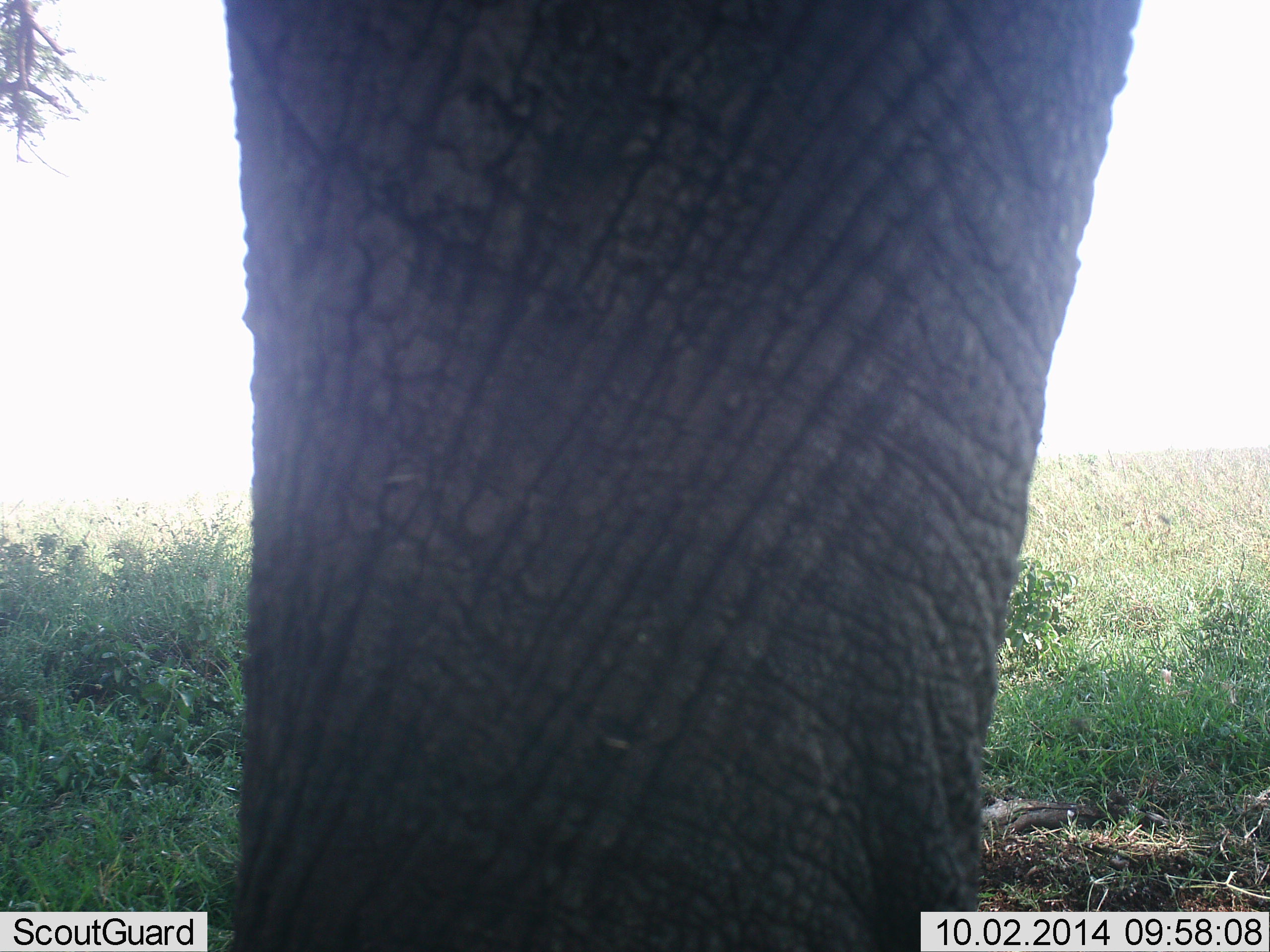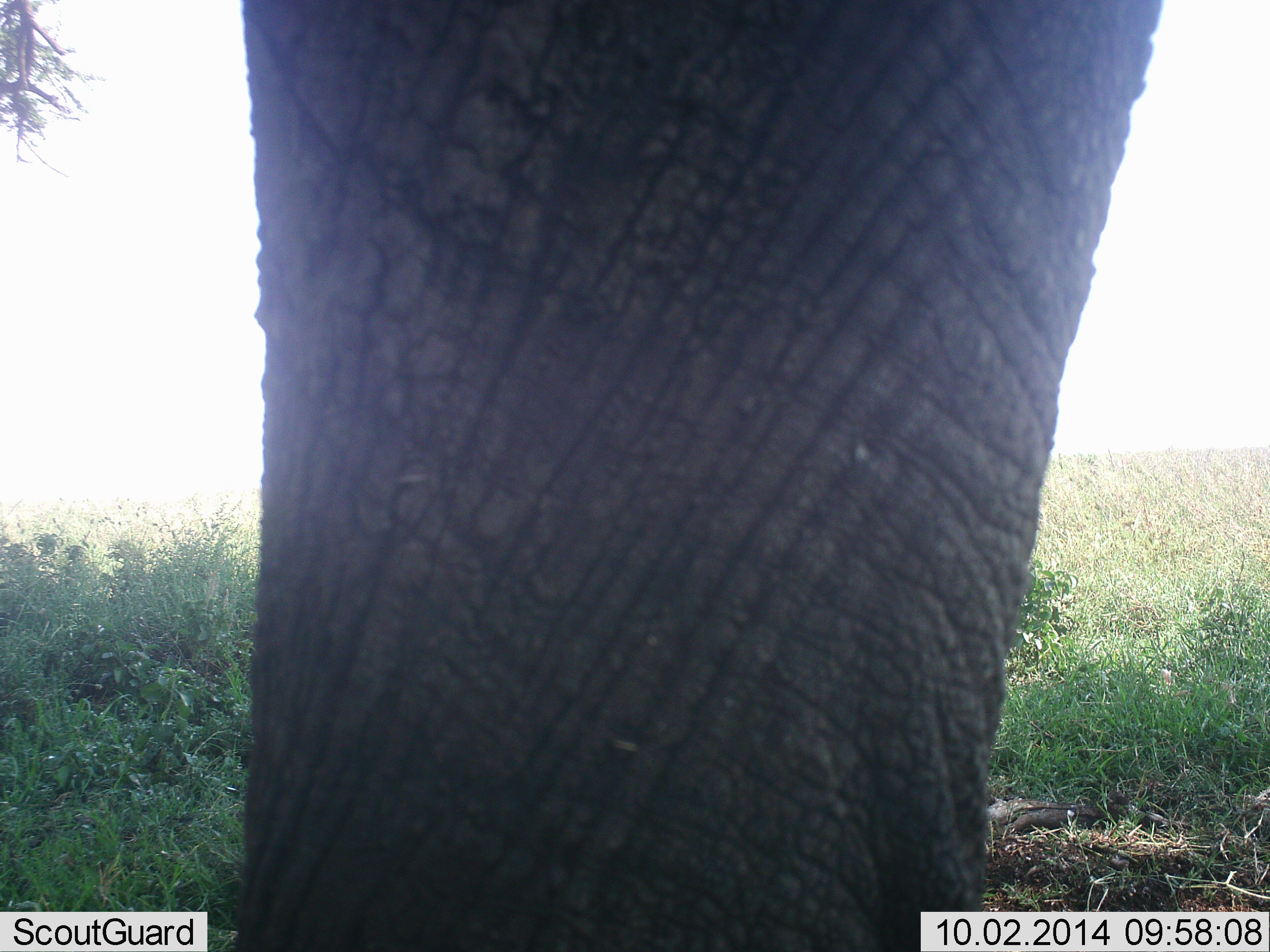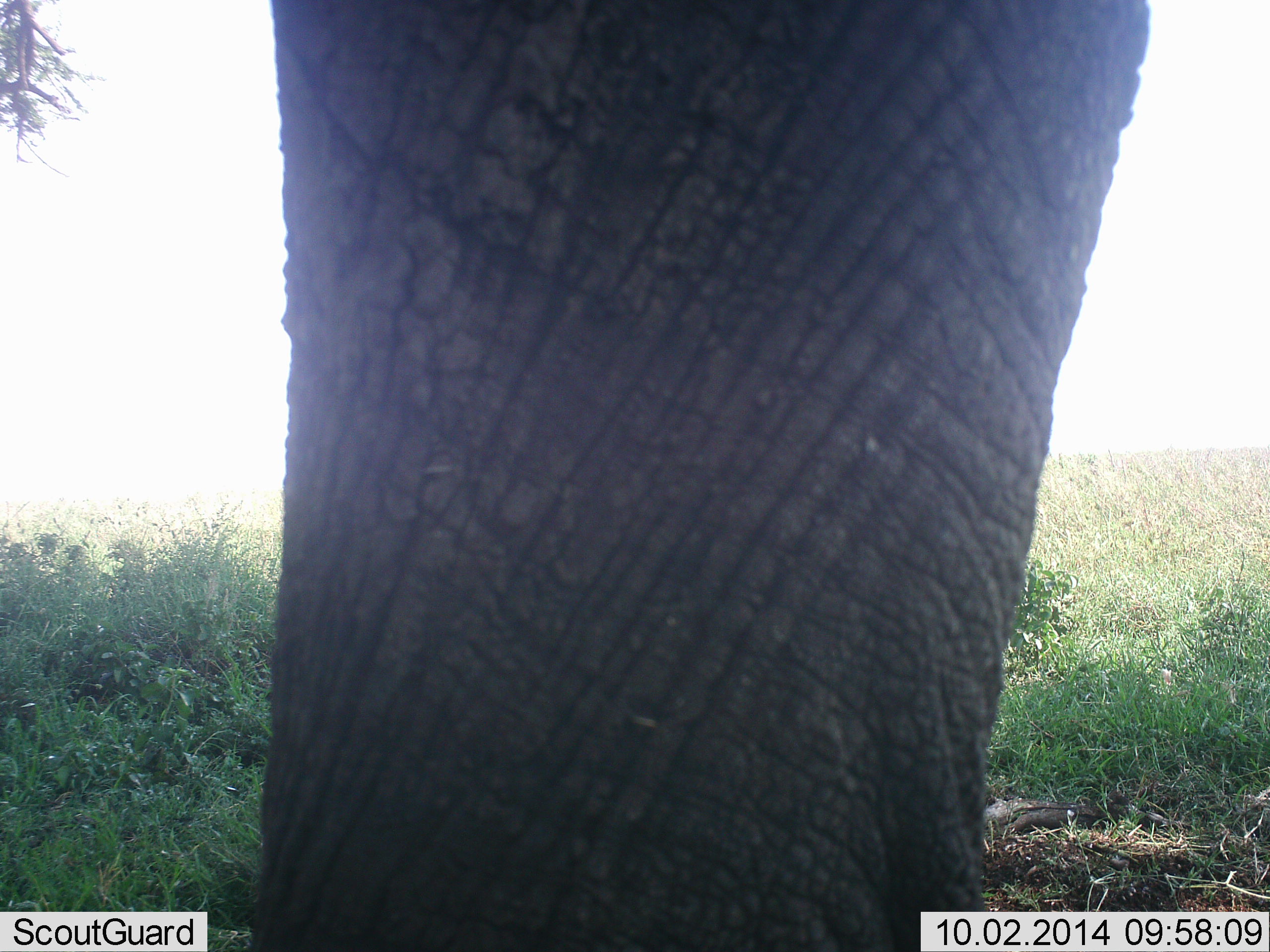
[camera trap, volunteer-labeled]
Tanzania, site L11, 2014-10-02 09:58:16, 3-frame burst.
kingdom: Animalia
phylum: Chordata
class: Mammalia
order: Proboscidea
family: Elephantidae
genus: Loxodonta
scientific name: Loxodonta africana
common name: african bush elephant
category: elephant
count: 1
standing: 100%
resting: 0%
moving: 0%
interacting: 0%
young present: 0%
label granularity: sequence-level